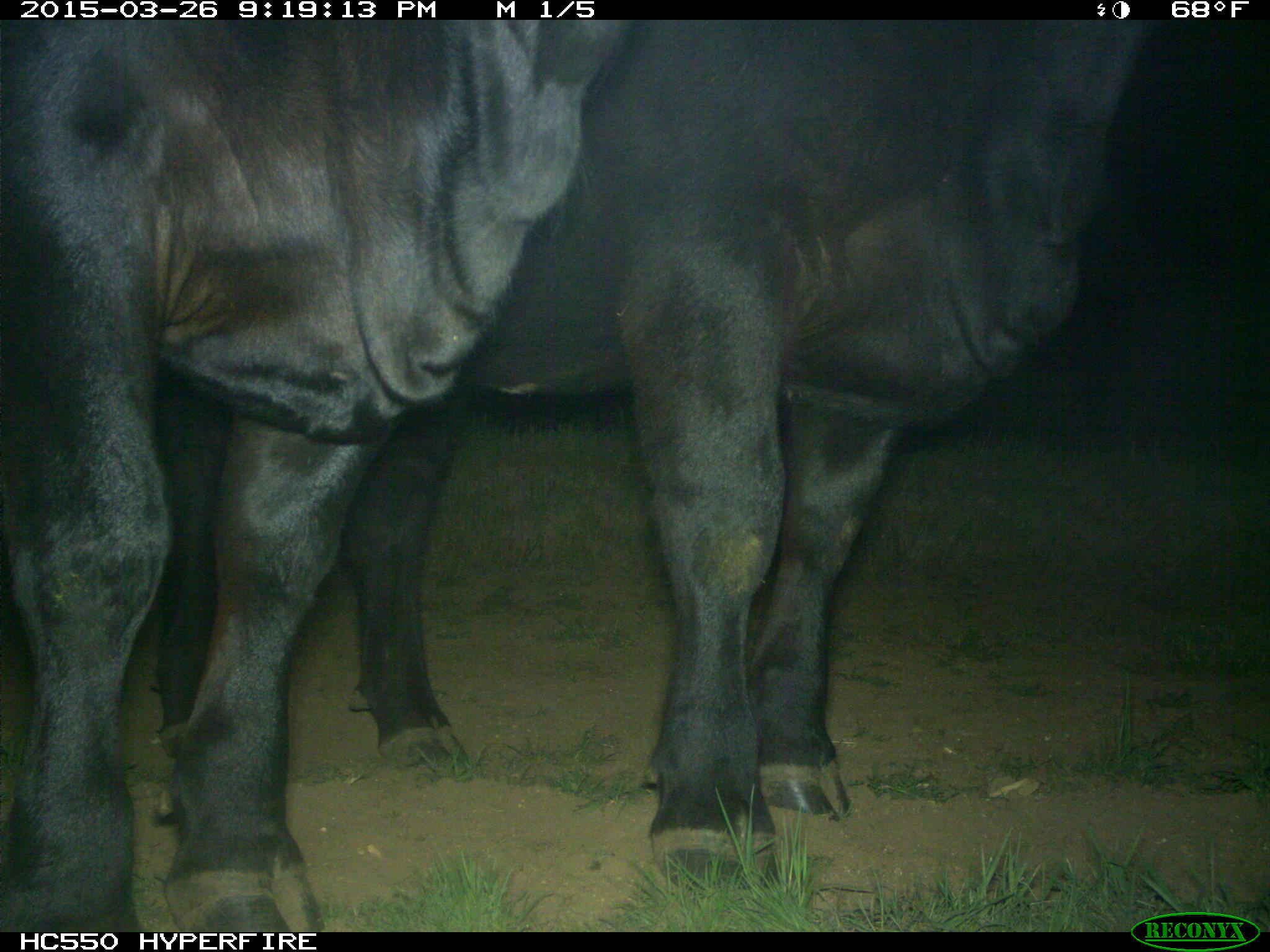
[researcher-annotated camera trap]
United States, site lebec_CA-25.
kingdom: Animalia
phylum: Chordata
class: Mammalia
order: Artiodactyla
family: Bovidae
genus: Bos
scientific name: Bos taurus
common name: domestic cow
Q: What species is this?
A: Bos taurus (domestic cow).